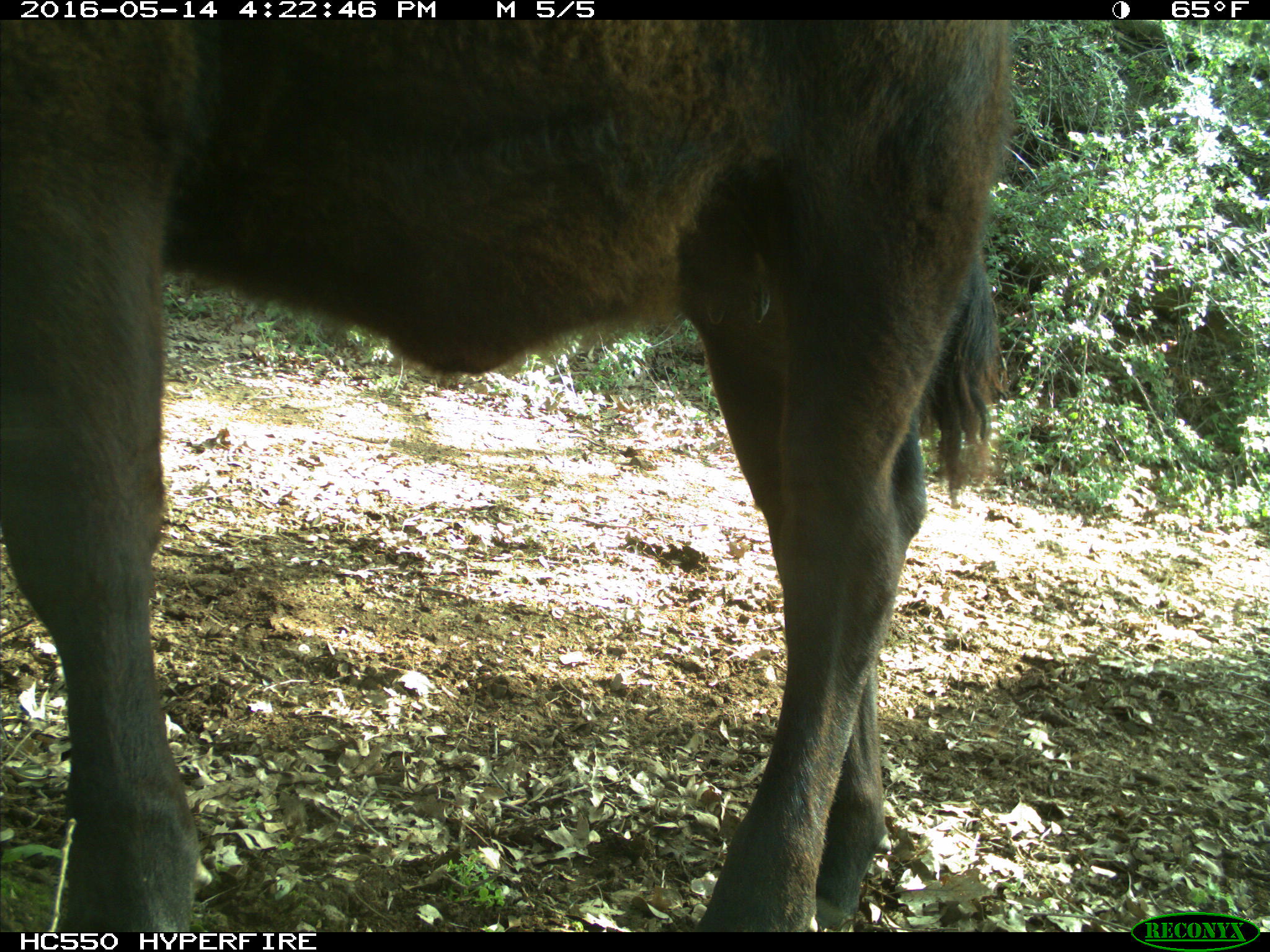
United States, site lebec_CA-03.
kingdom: Animalia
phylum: Chordata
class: Mammalia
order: Artiodactyla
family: Bovidae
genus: Bos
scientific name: Bos taurus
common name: domestic cow